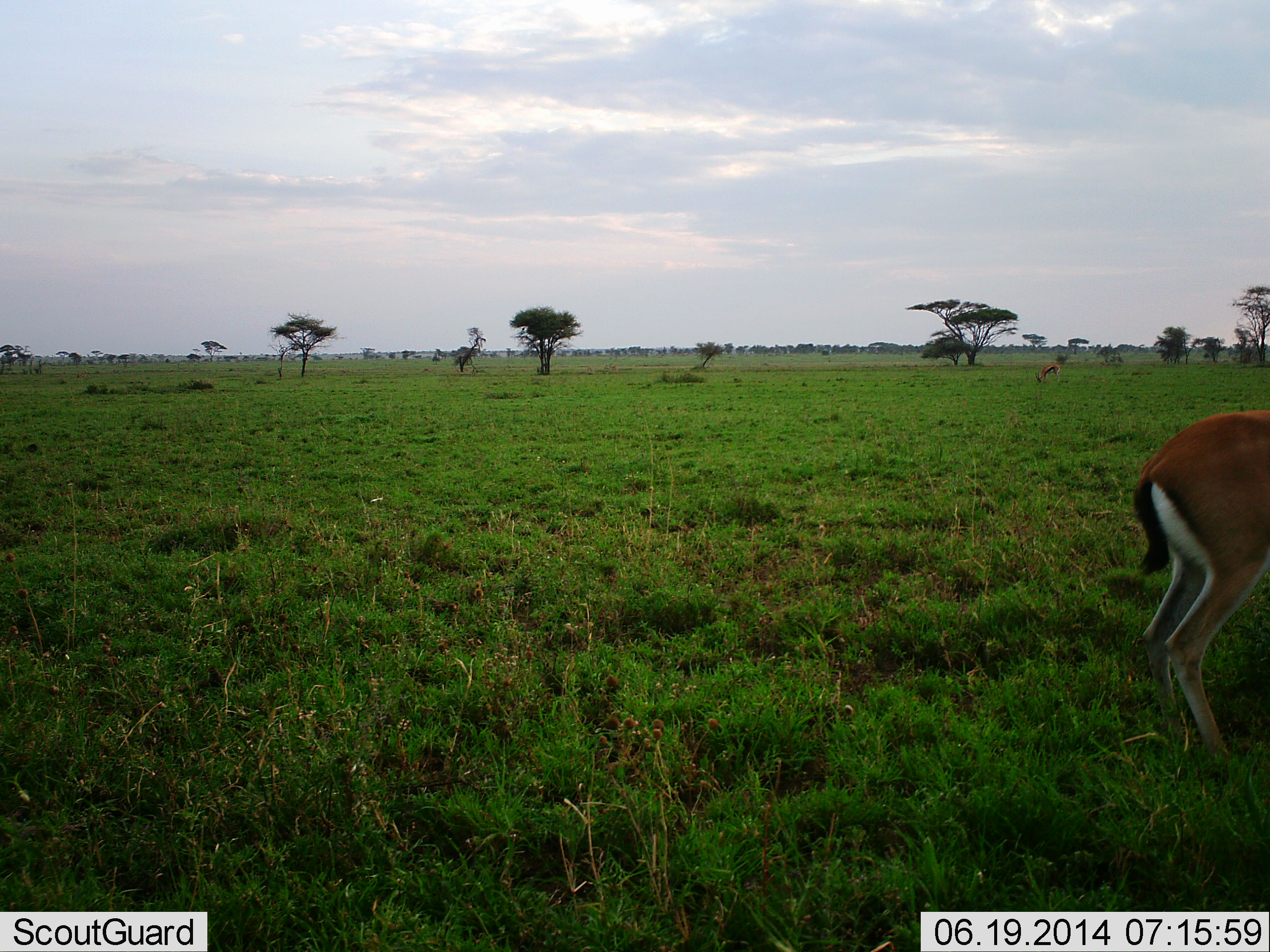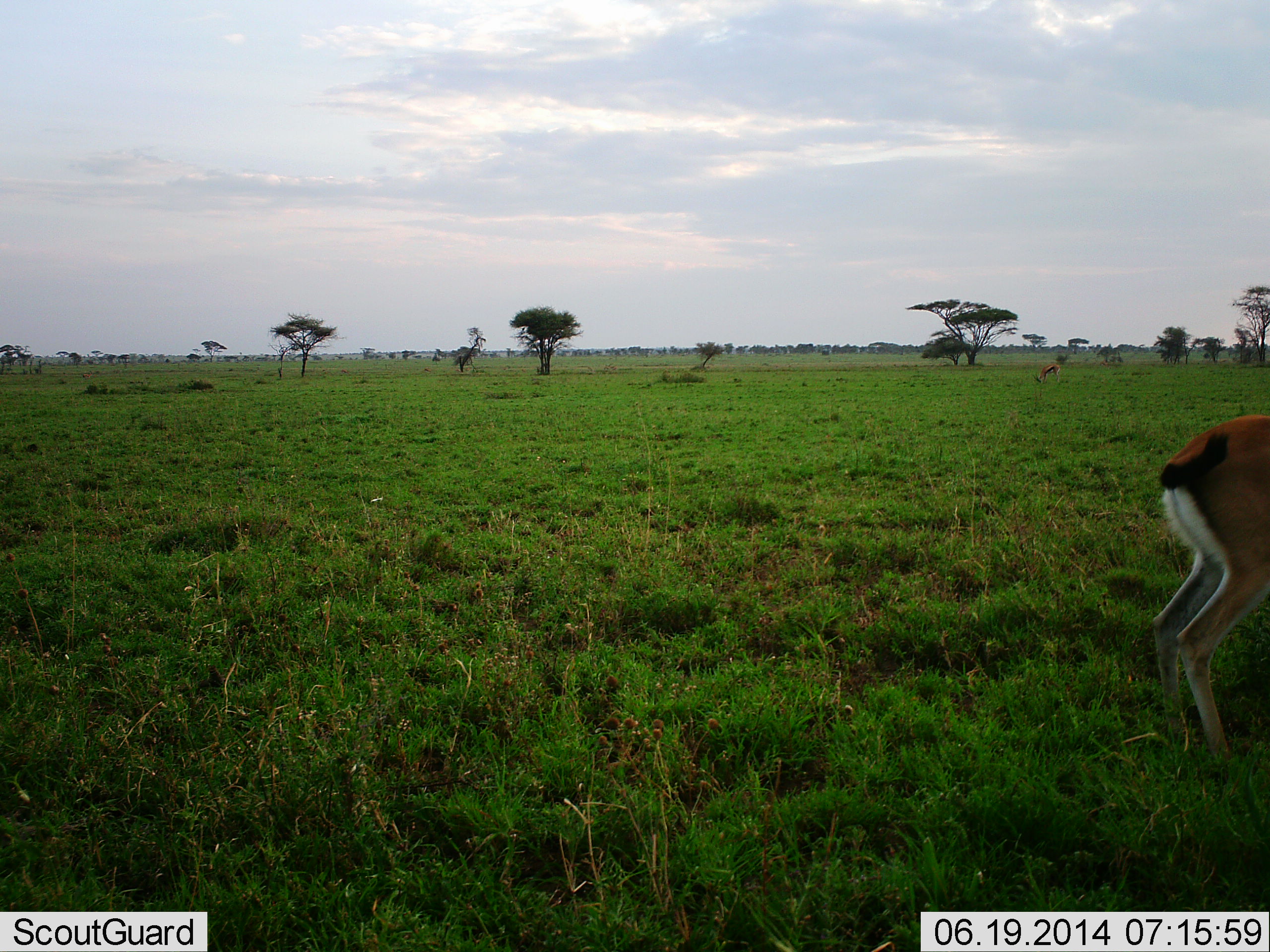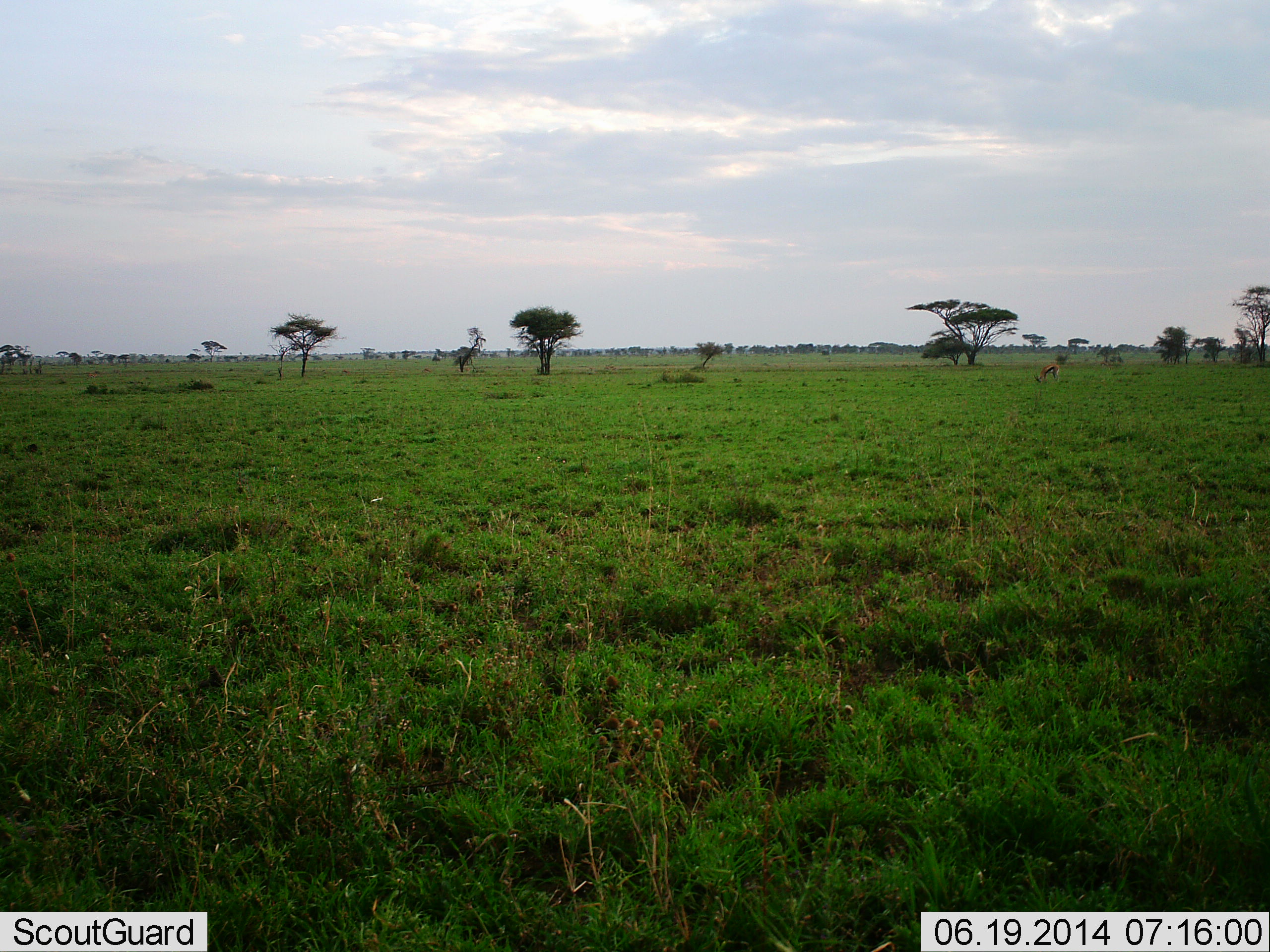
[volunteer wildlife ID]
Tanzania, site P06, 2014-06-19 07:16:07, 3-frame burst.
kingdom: Animalia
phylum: Chordata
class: Mammalia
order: Artiodactyla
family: Bovidae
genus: Eudorcas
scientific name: Eudorcas thomsonii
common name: thomson's gazelle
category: gazellethomsons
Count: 1.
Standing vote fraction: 46%.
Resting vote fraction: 0%.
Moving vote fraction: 46%.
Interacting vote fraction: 0%.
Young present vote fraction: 0%.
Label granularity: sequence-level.